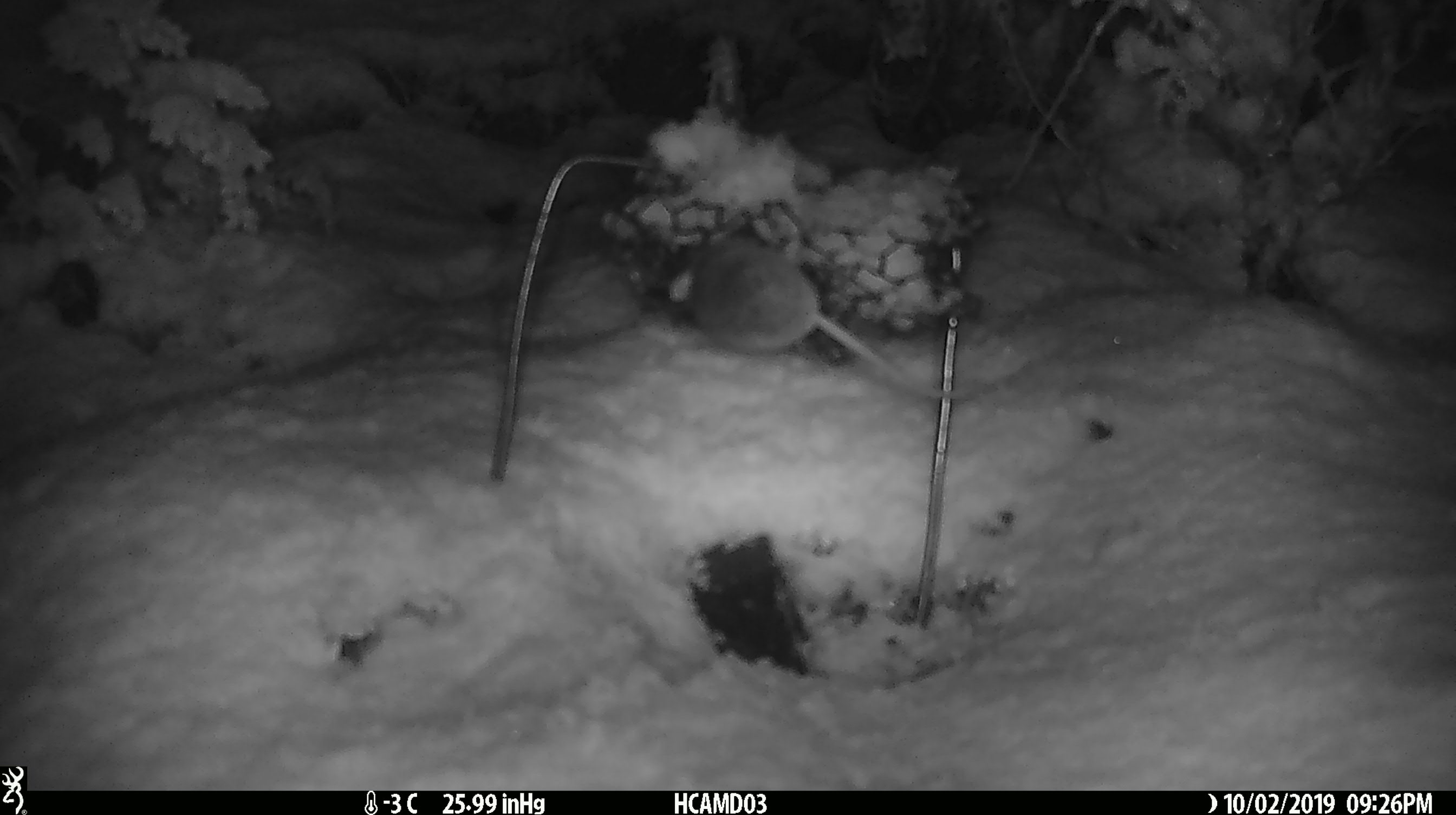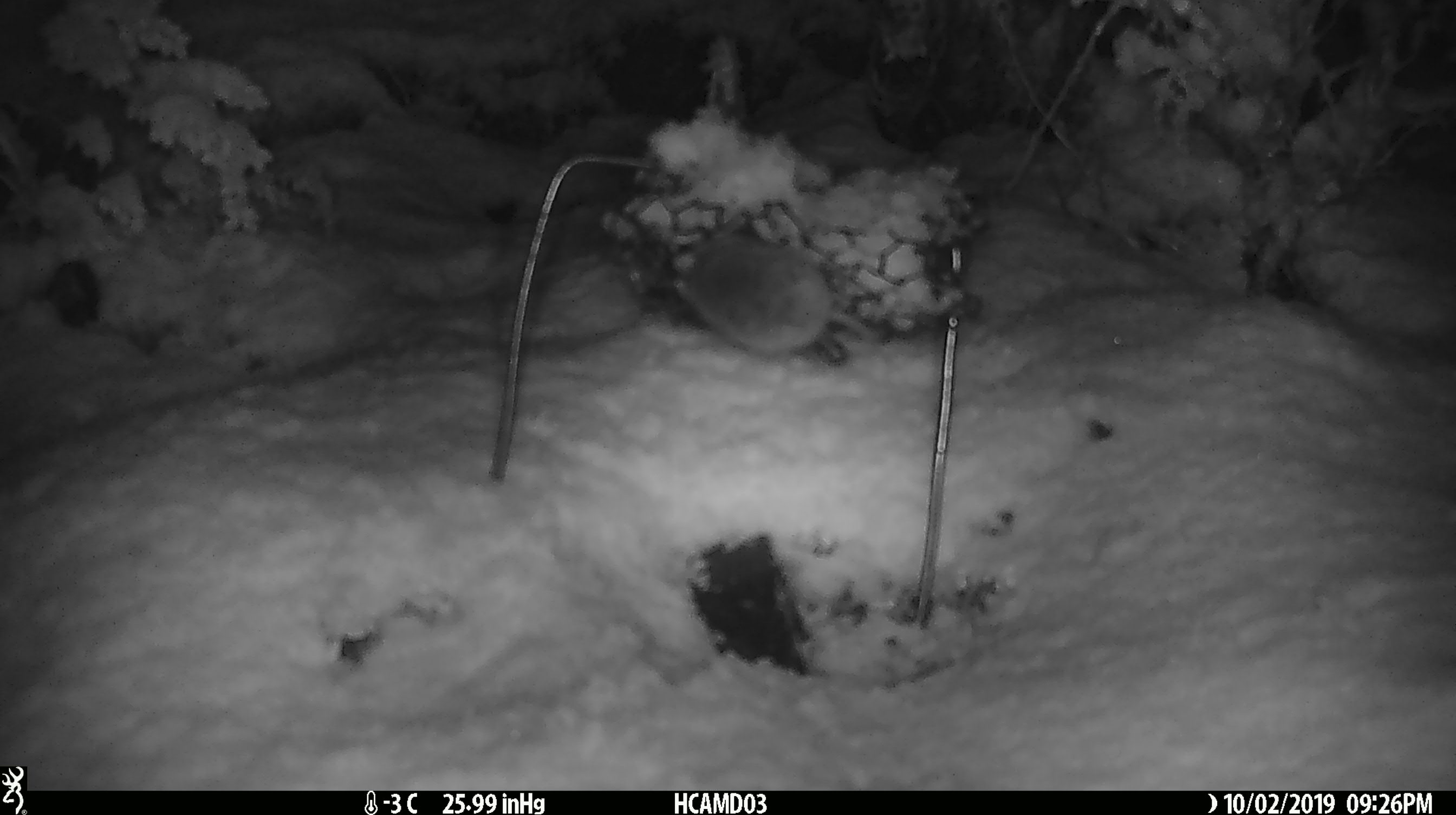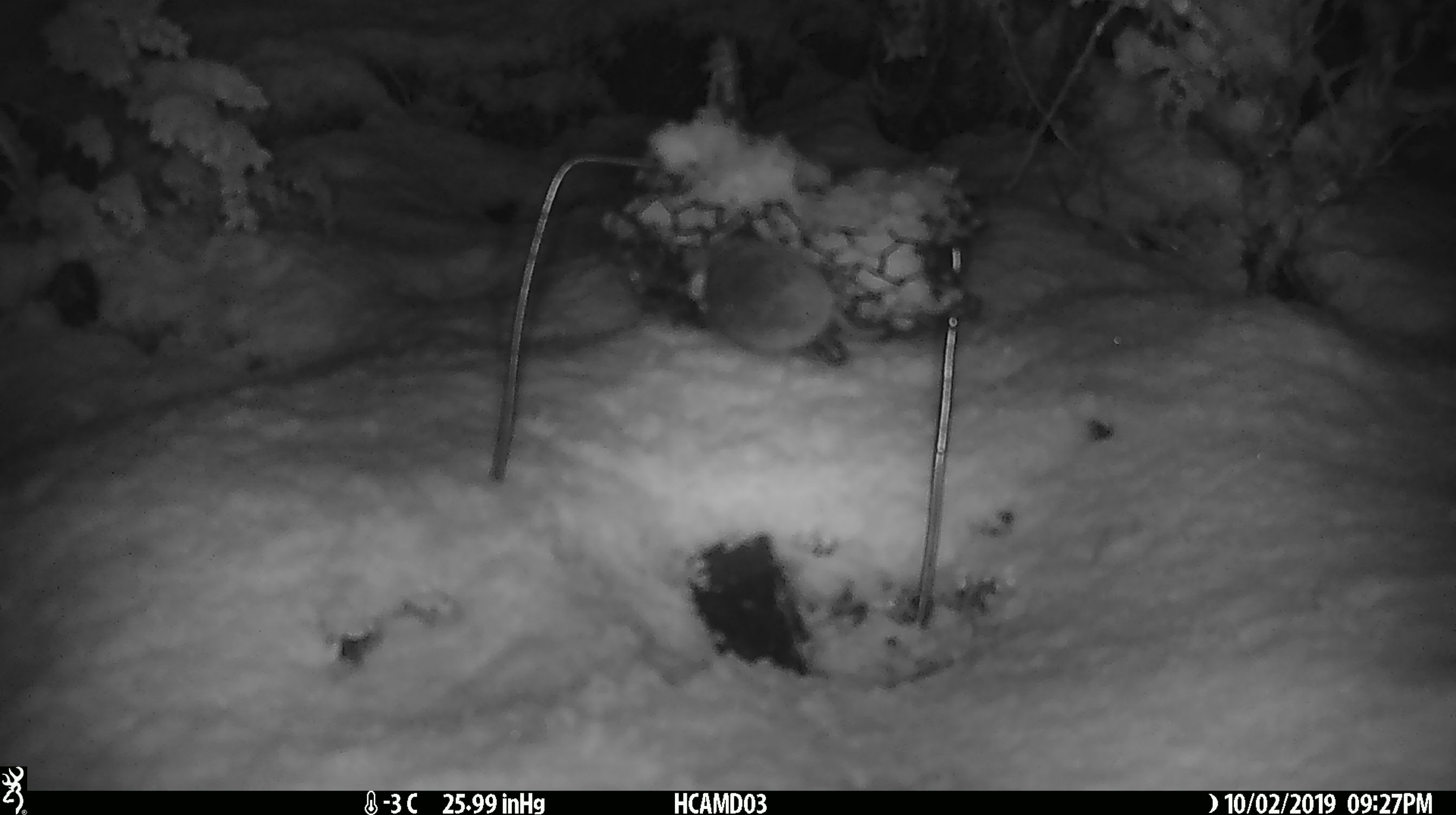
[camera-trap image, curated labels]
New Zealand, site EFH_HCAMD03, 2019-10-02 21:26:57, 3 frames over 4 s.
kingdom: Animalia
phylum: Chordata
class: Mammalia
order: Rodentia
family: Muridae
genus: Mus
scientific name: Mus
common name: mouse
Mouse (Mus).